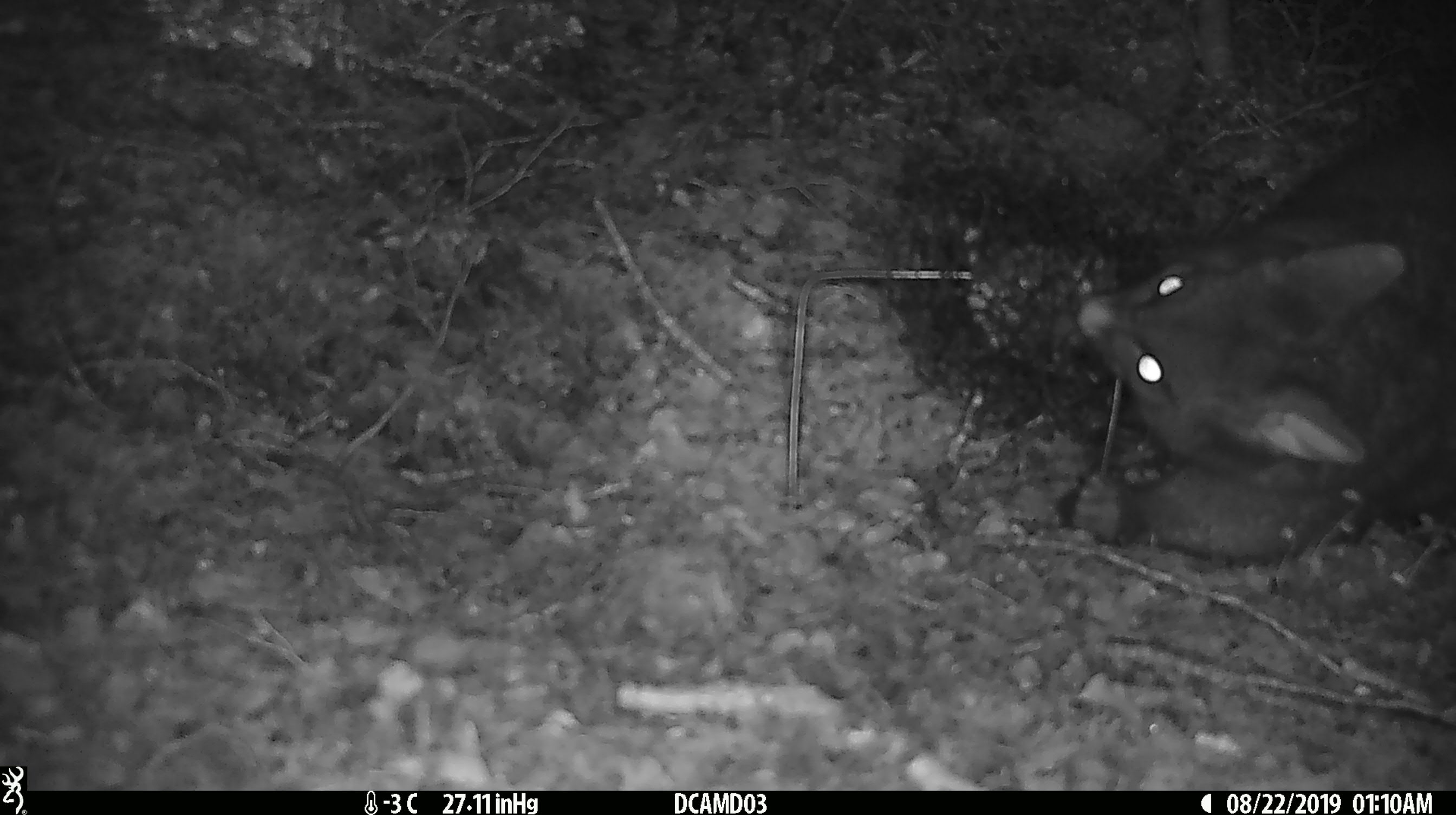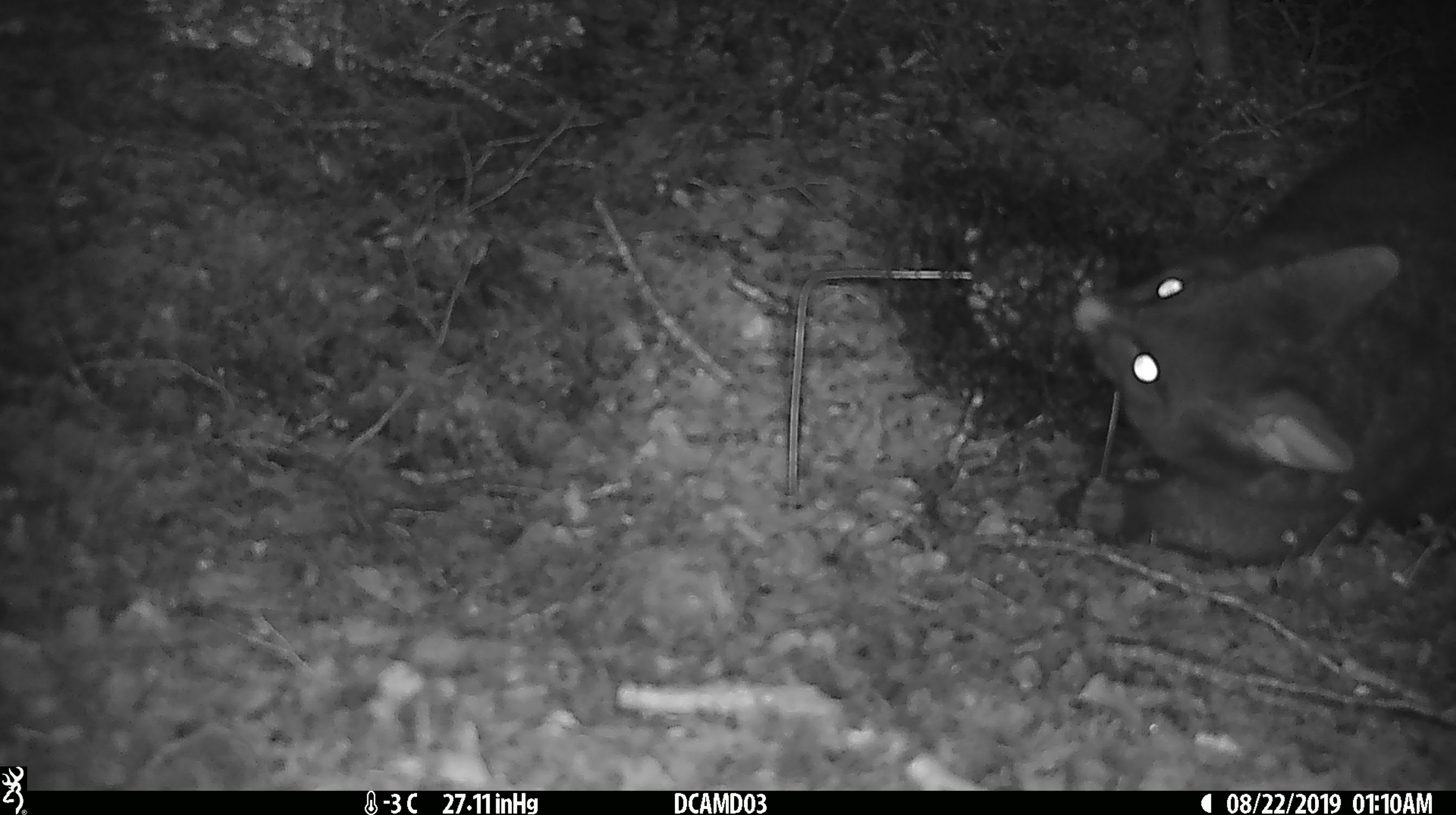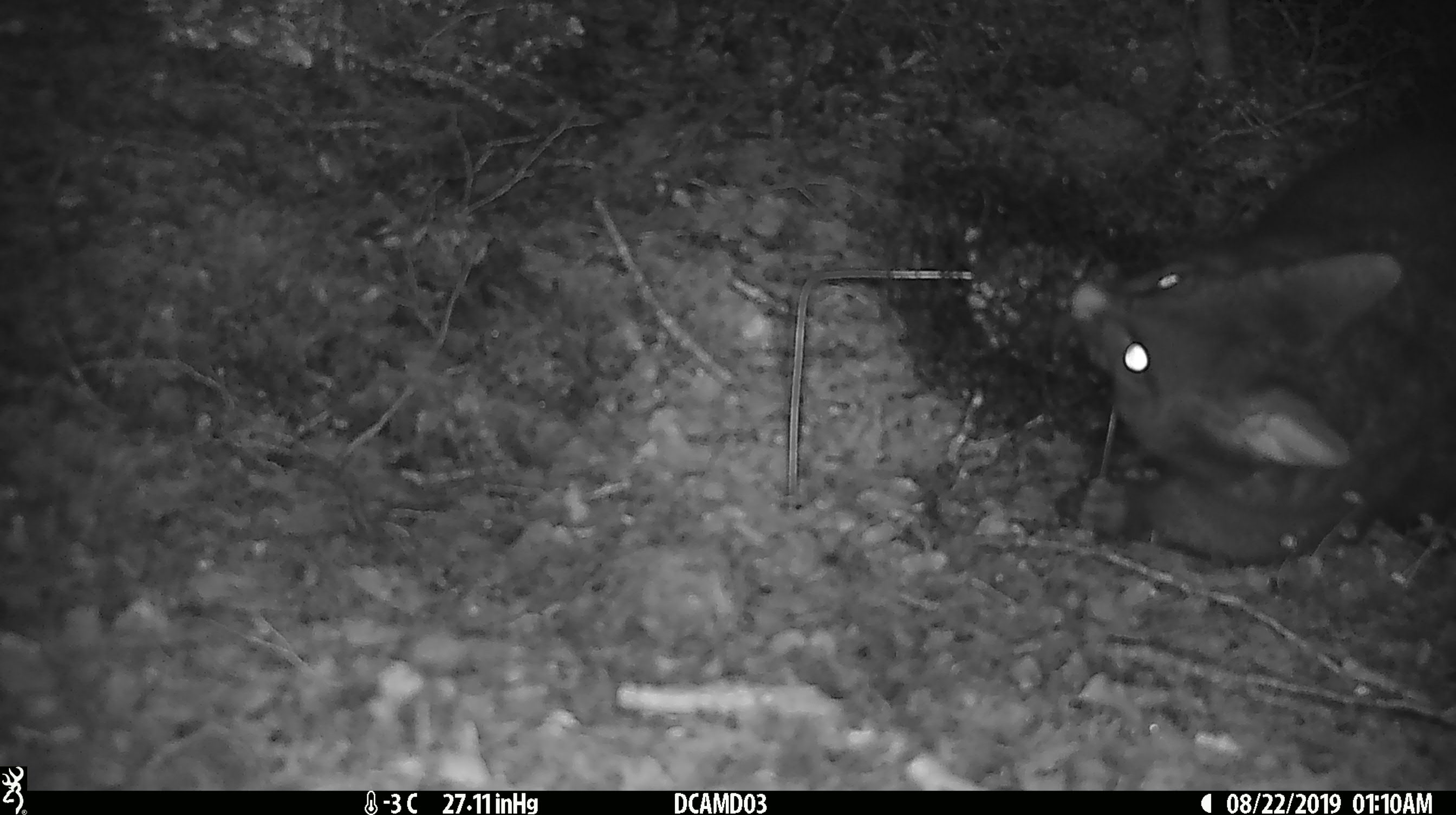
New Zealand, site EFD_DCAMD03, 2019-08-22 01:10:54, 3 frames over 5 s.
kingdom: Animalia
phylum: Chordata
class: Mammalia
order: Diprotodontia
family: Phalangeridae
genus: Trichosurus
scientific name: Trichosurus vulpecula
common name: common brushtail possum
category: possum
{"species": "possum (common brushtail possum) (Trichosurus vulpecula)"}